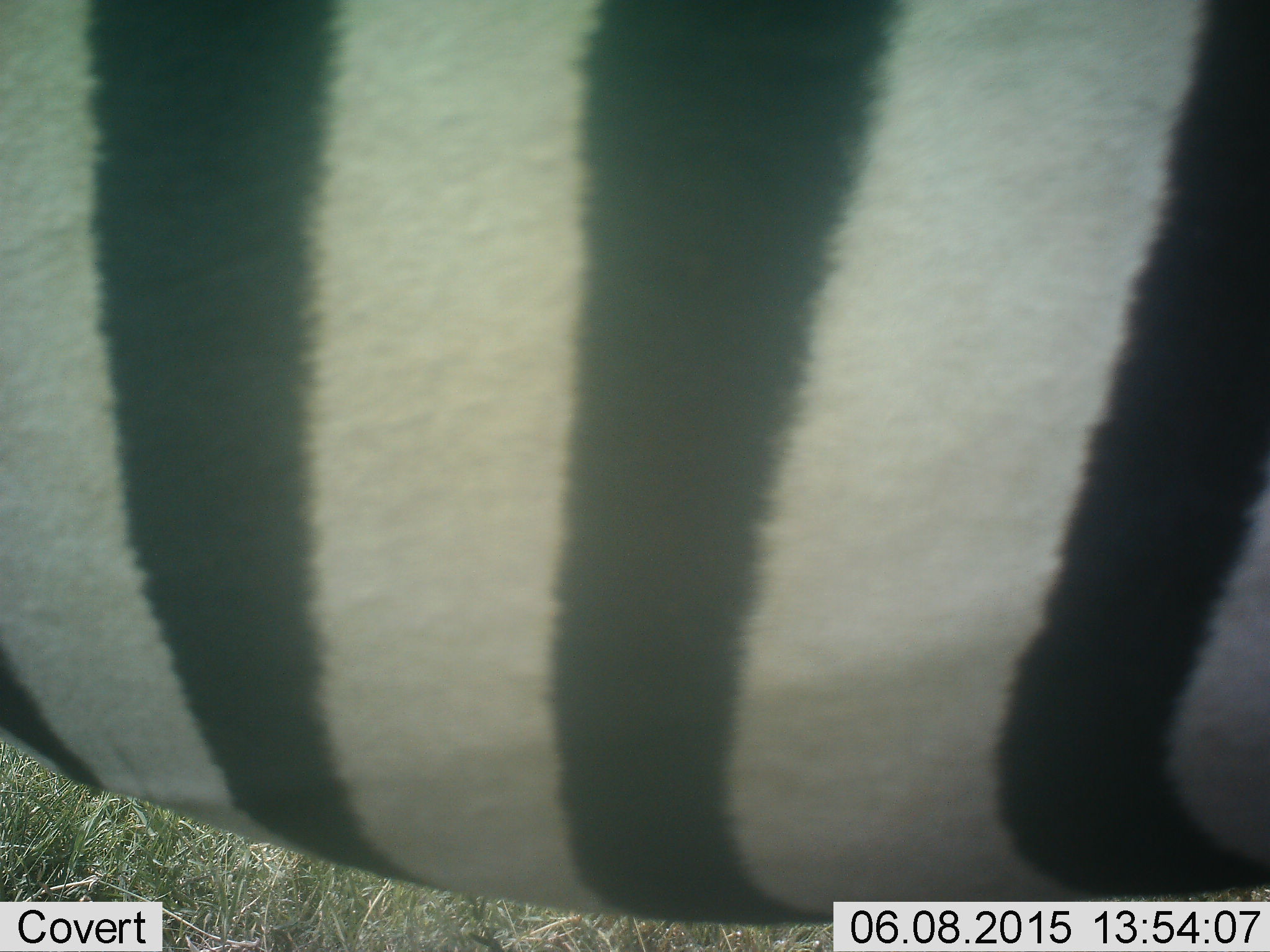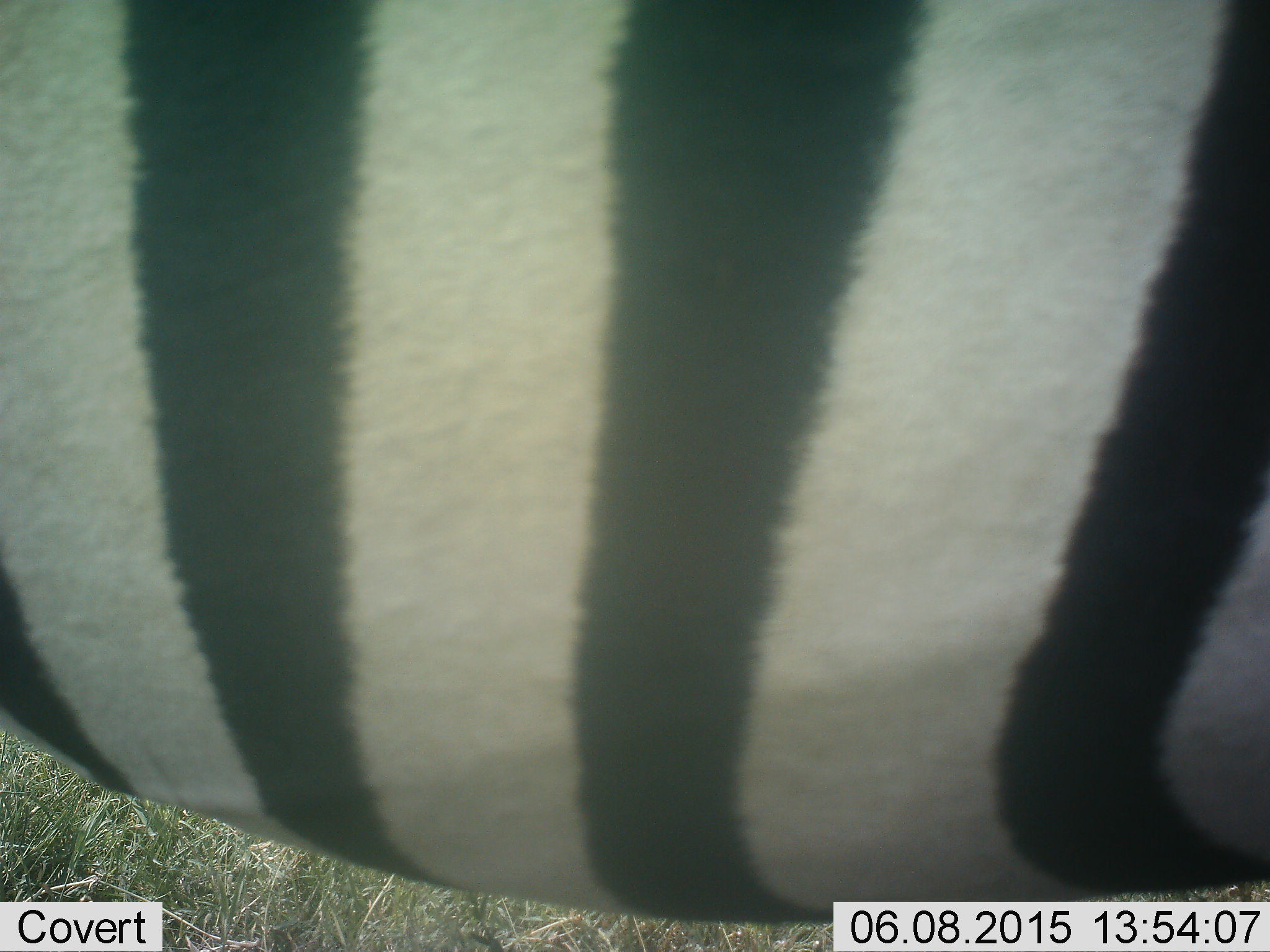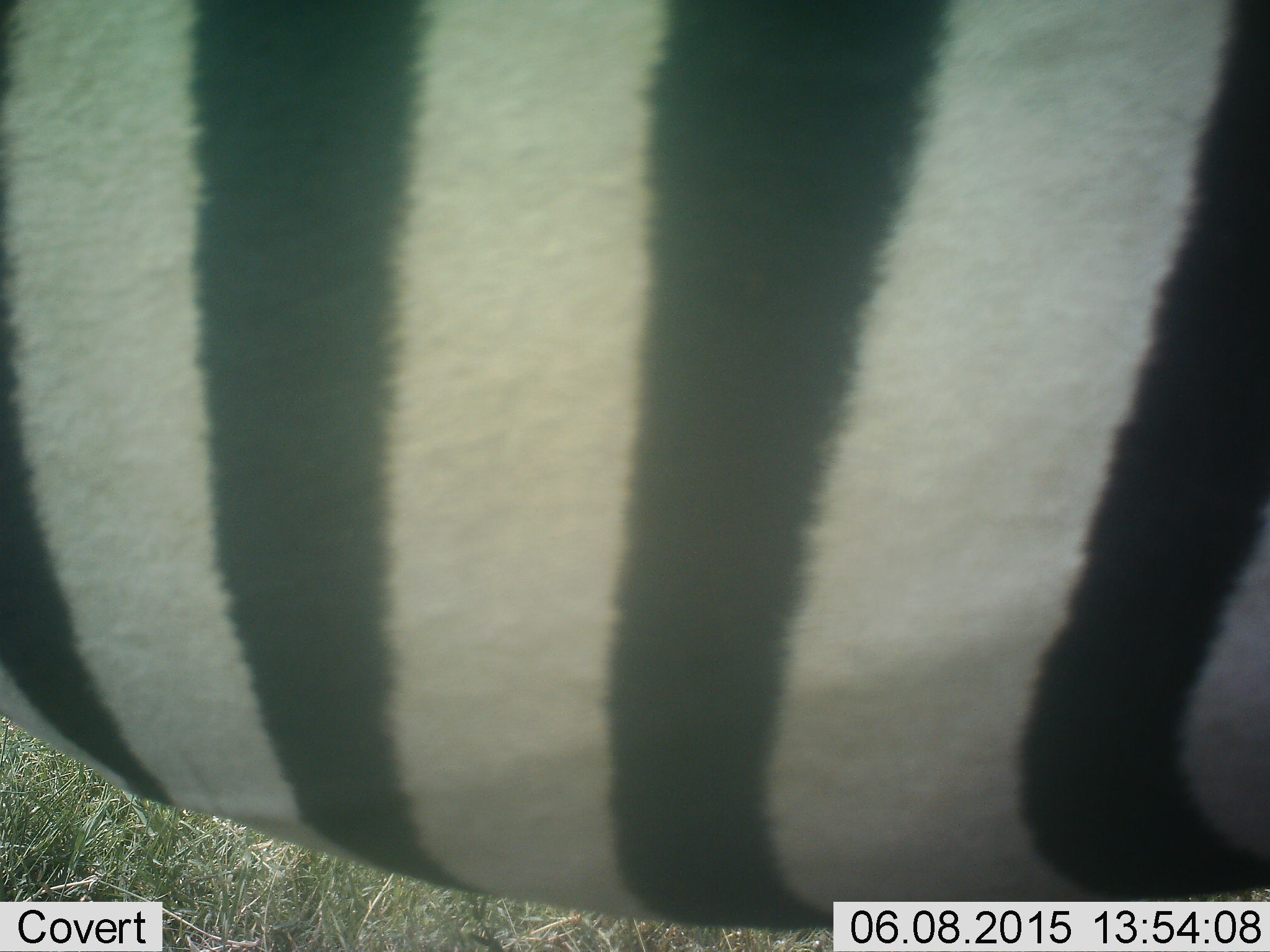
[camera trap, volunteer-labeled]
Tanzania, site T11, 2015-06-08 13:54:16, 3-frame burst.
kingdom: Animalia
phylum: Chordata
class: Mammalia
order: Perissodactyla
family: Equidae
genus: Equus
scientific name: Equus quagga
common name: plains zebra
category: zebra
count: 1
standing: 100%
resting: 0%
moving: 0%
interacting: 10%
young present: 0%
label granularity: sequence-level